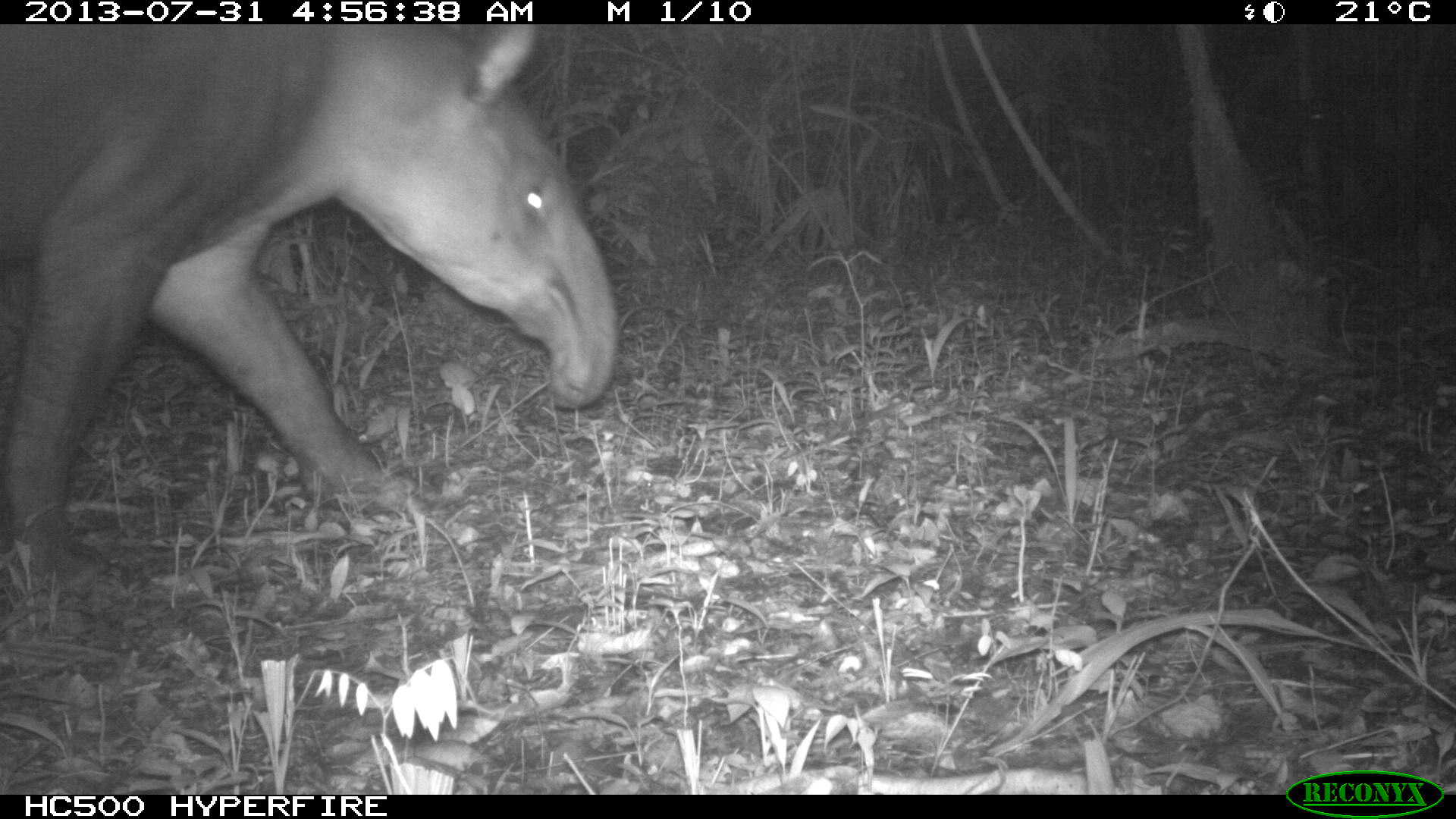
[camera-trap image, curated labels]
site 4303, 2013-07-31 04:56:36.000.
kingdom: Animalia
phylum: Chordata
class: Mammalia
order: Perissodactyla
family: Tapiridae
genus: Tapirus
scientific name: Tapirus bairdii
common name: baird's tapir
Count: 1.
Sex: female.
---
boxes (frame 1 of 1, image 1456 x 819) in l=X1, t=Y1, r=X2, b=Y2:
tapirus bairdii: l=0, t=20, r=619, b=615